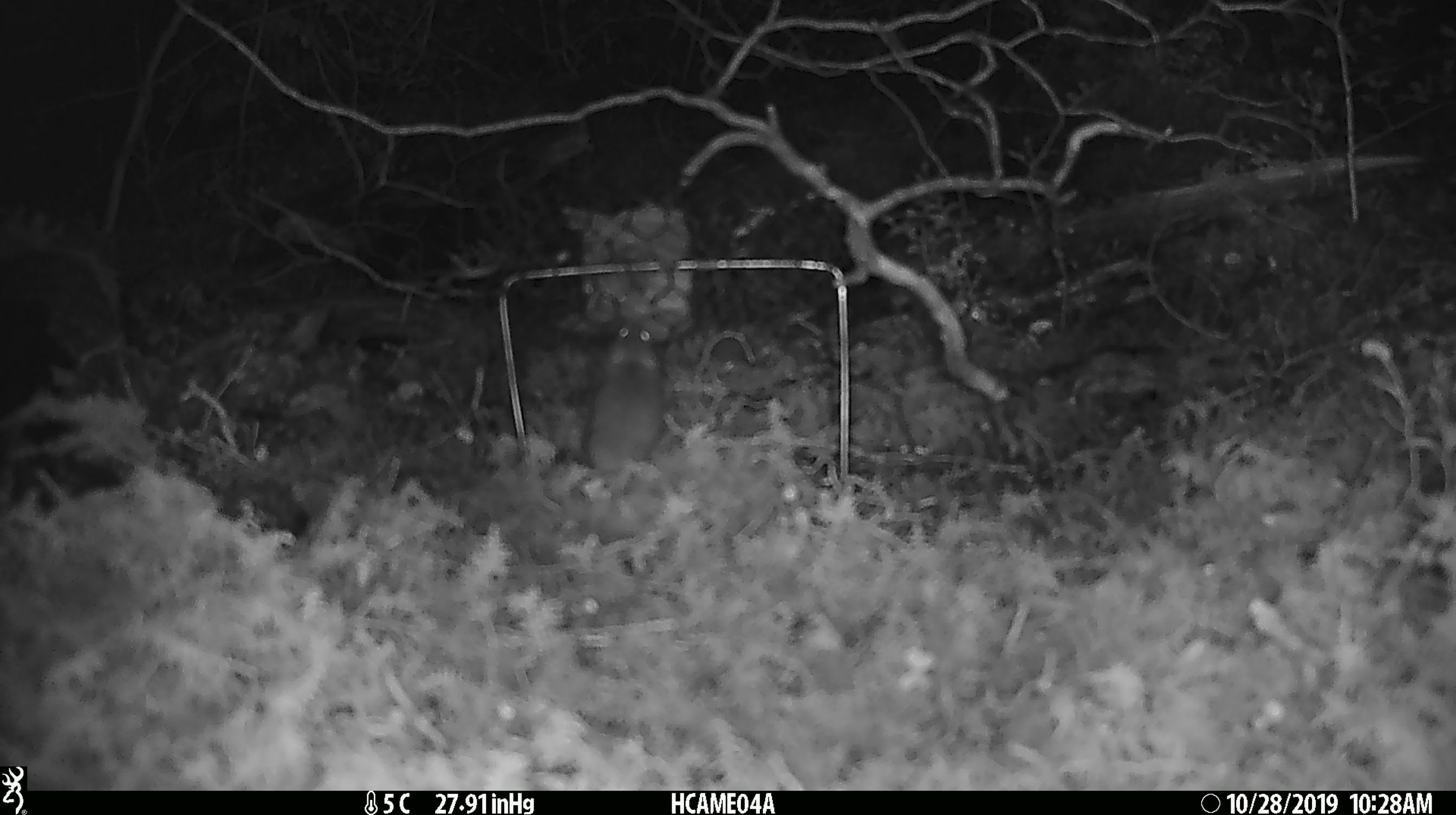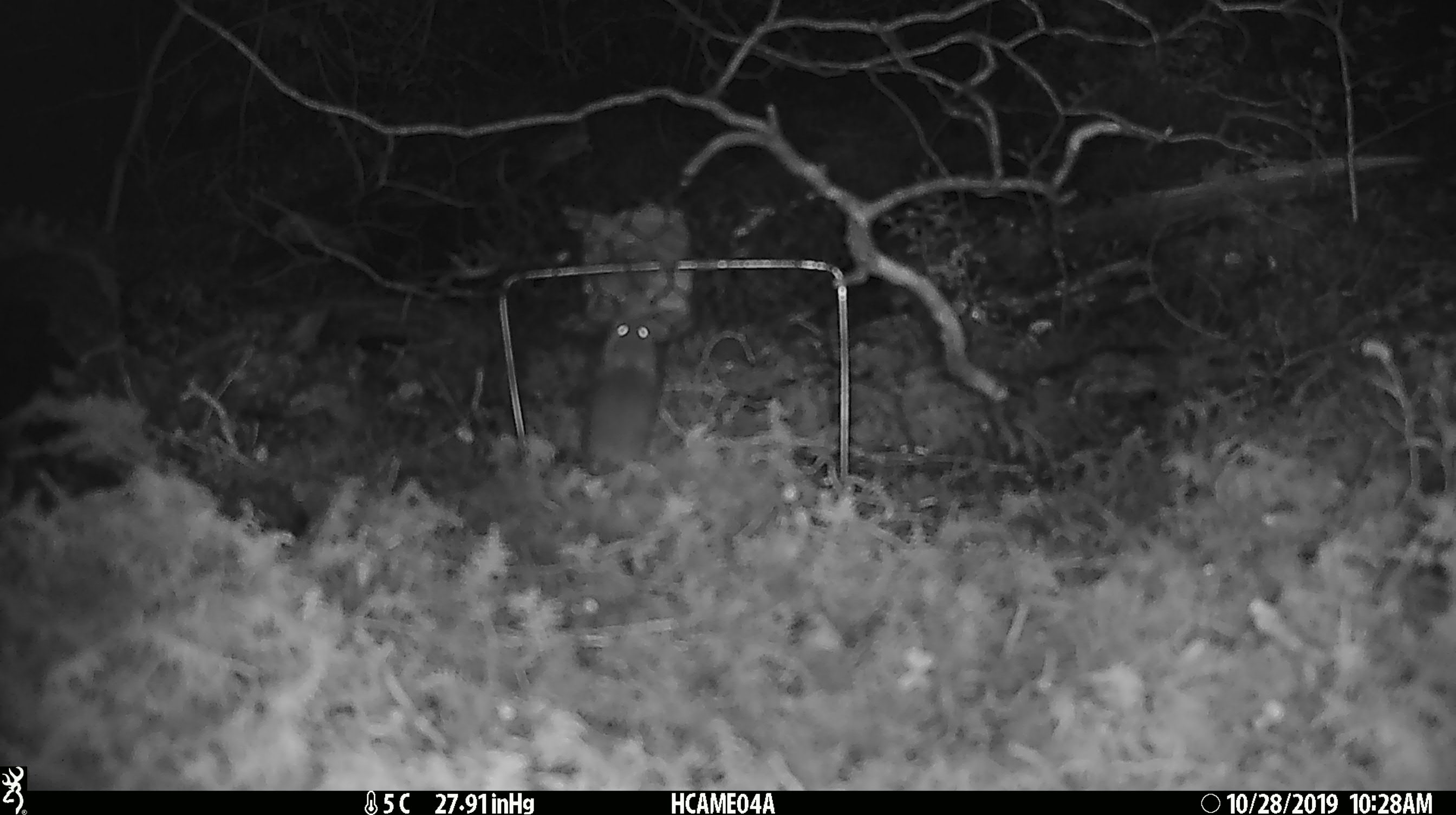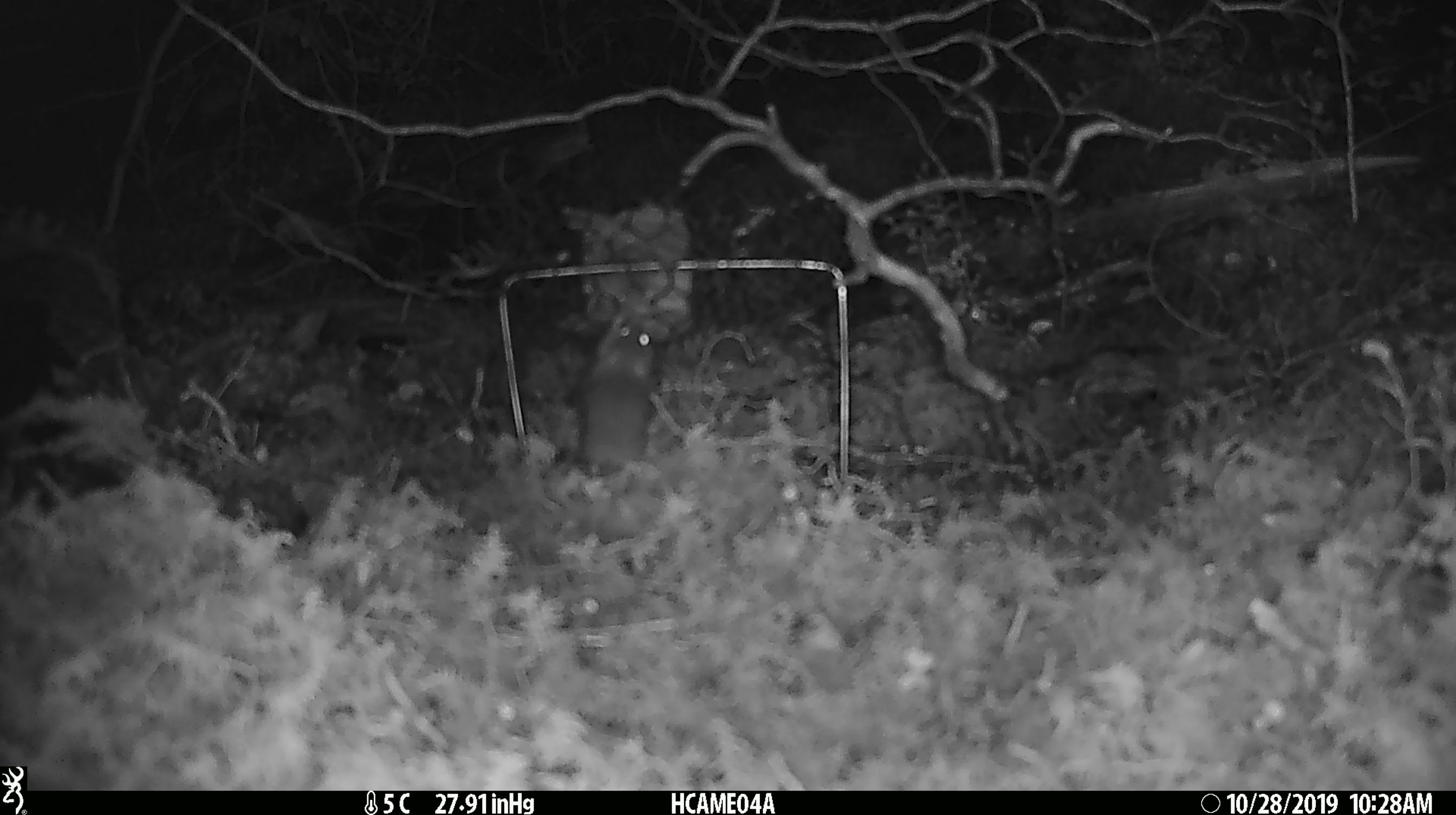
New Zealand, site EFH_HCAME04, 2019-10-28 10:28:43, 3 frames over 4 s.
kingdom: Animalia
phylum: Chordata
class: Mammalia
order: Rodentia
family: Muridae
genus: Mus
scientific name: Mus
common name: mouse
Mouse (Mus).